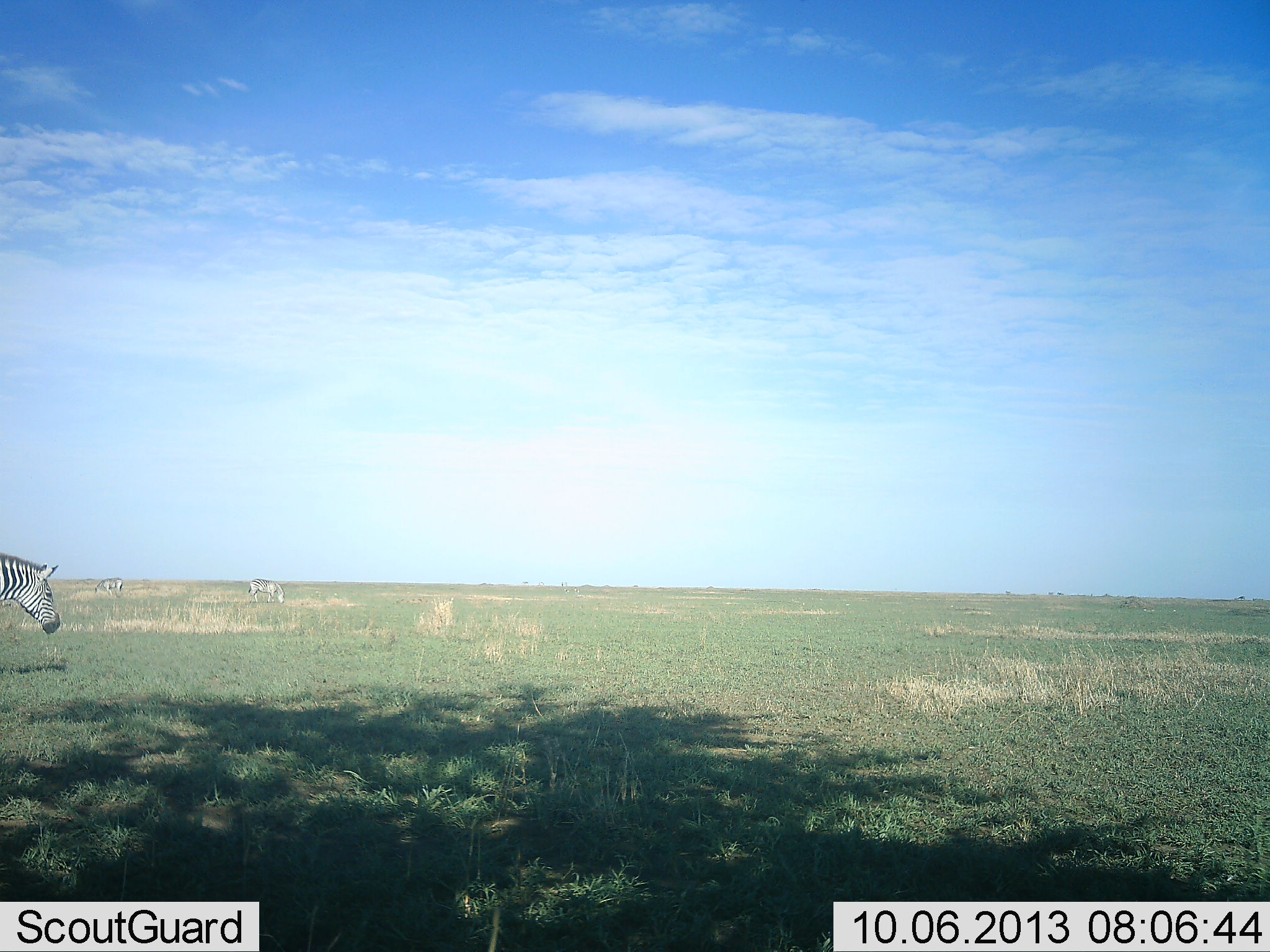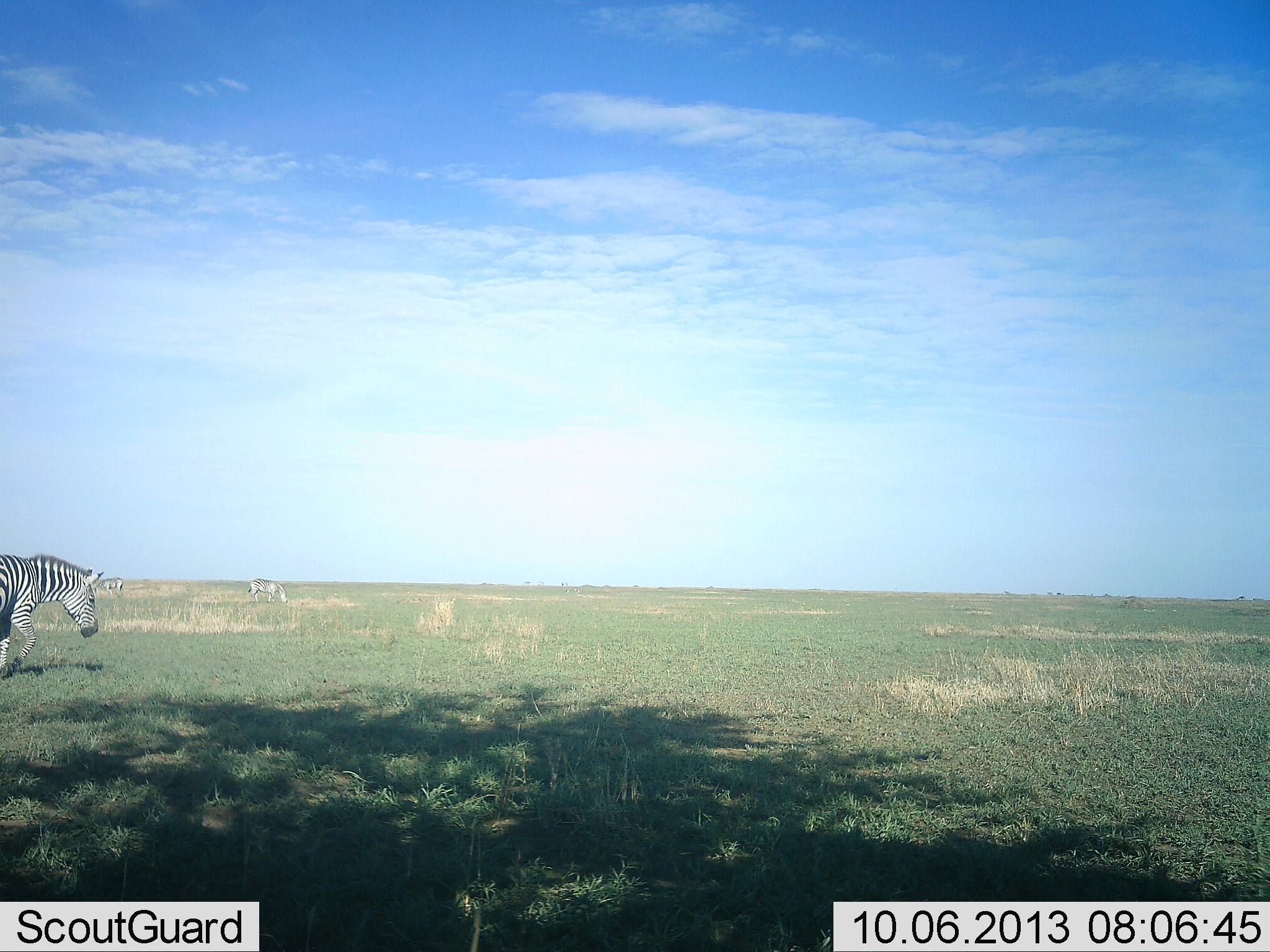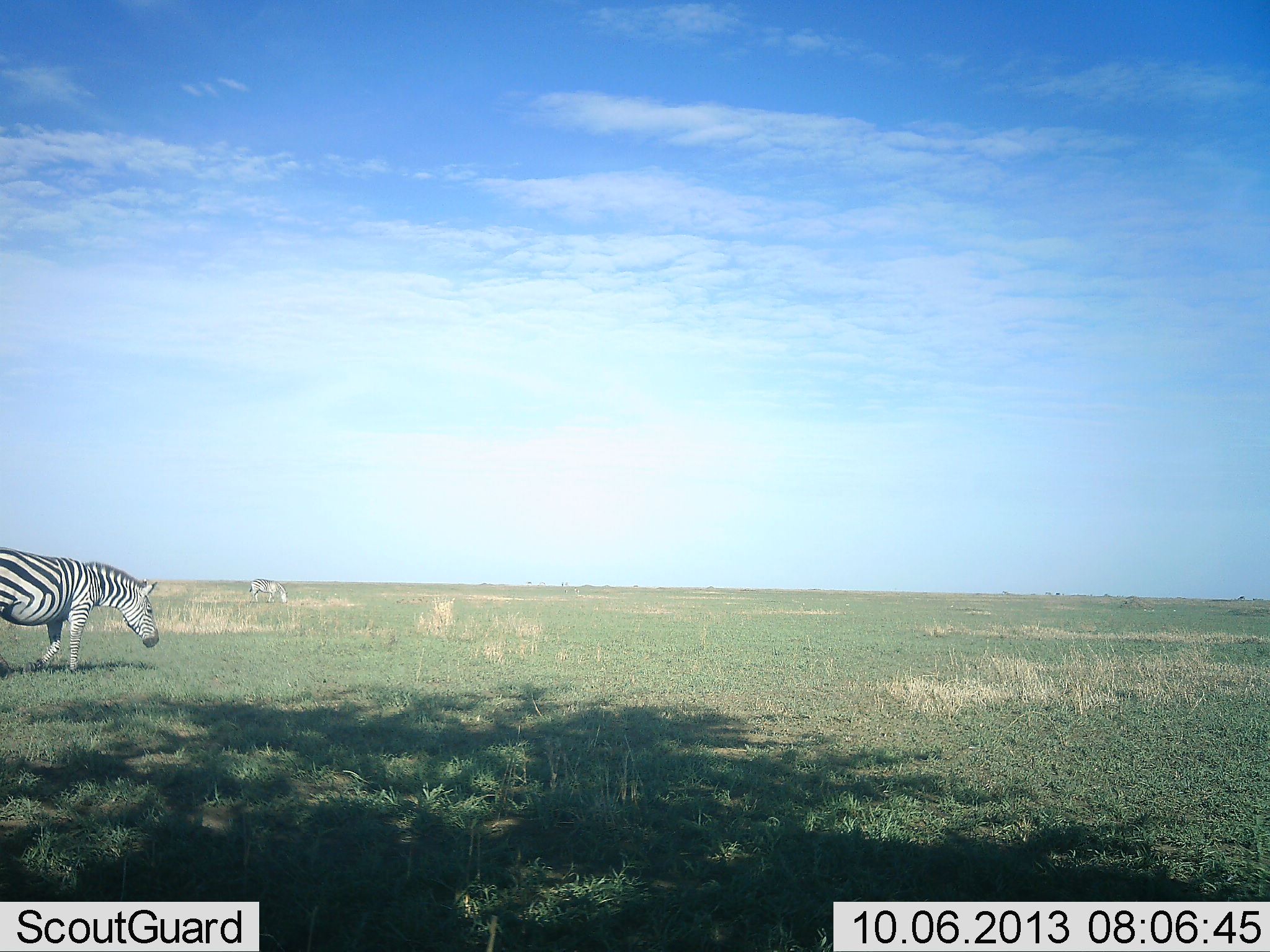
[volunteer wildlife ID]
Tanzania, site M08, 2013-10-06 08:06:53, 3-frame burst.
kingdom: Animalia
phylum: Chordata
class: Mammalia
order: Perissodactyla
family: Equidae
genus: Equus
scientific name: Equus quagga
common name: plains zebra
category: zebra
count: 3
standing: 22%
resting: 0%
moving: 78%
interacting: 0%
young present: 0%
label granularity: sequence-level